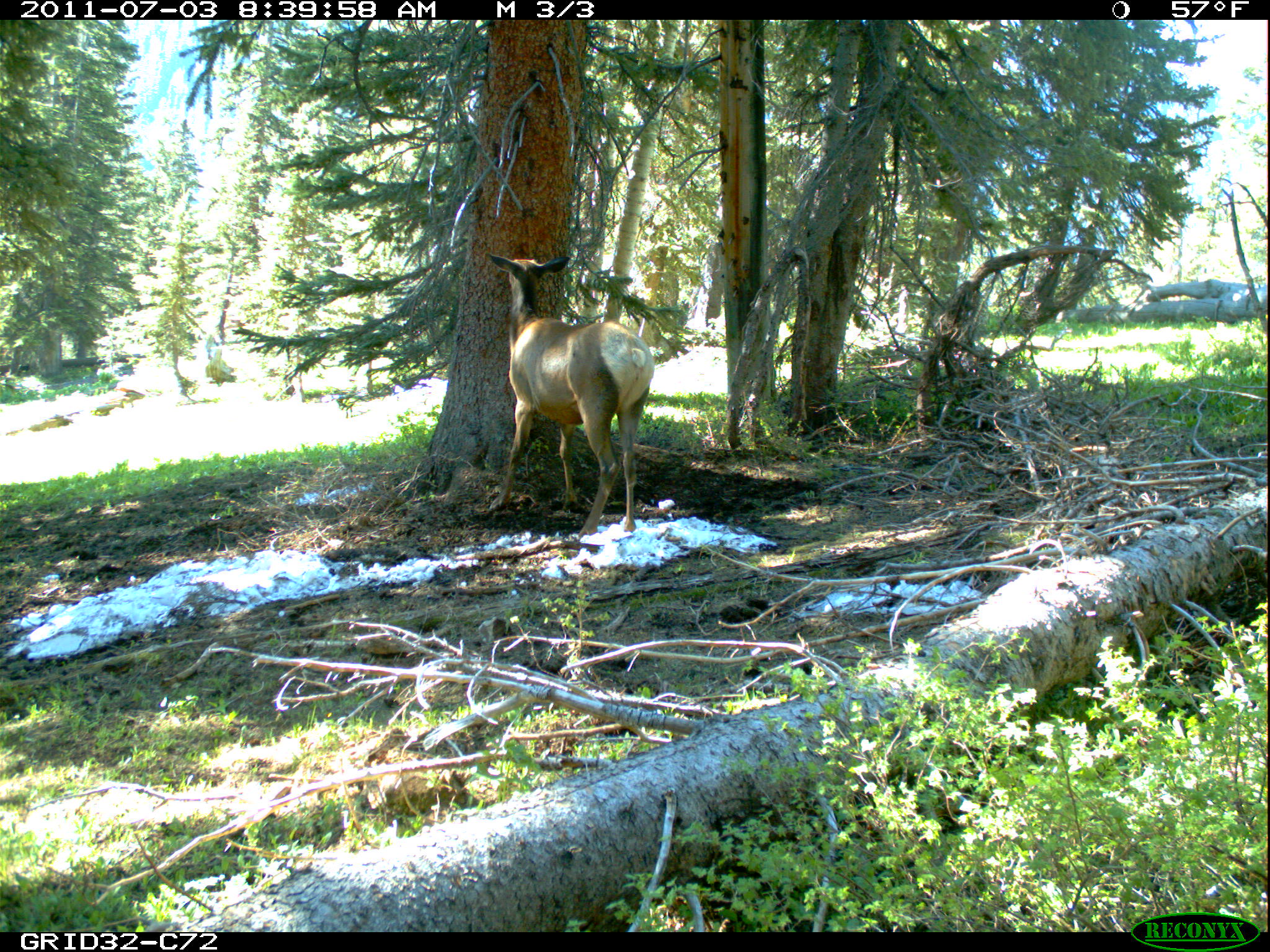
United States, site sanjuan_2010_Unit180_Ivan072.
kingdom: Animalia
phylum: Chordata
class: Mammalia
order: Artiodactyla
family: Cervidae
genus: Cervus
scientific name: Cervus elaphus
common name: red deer